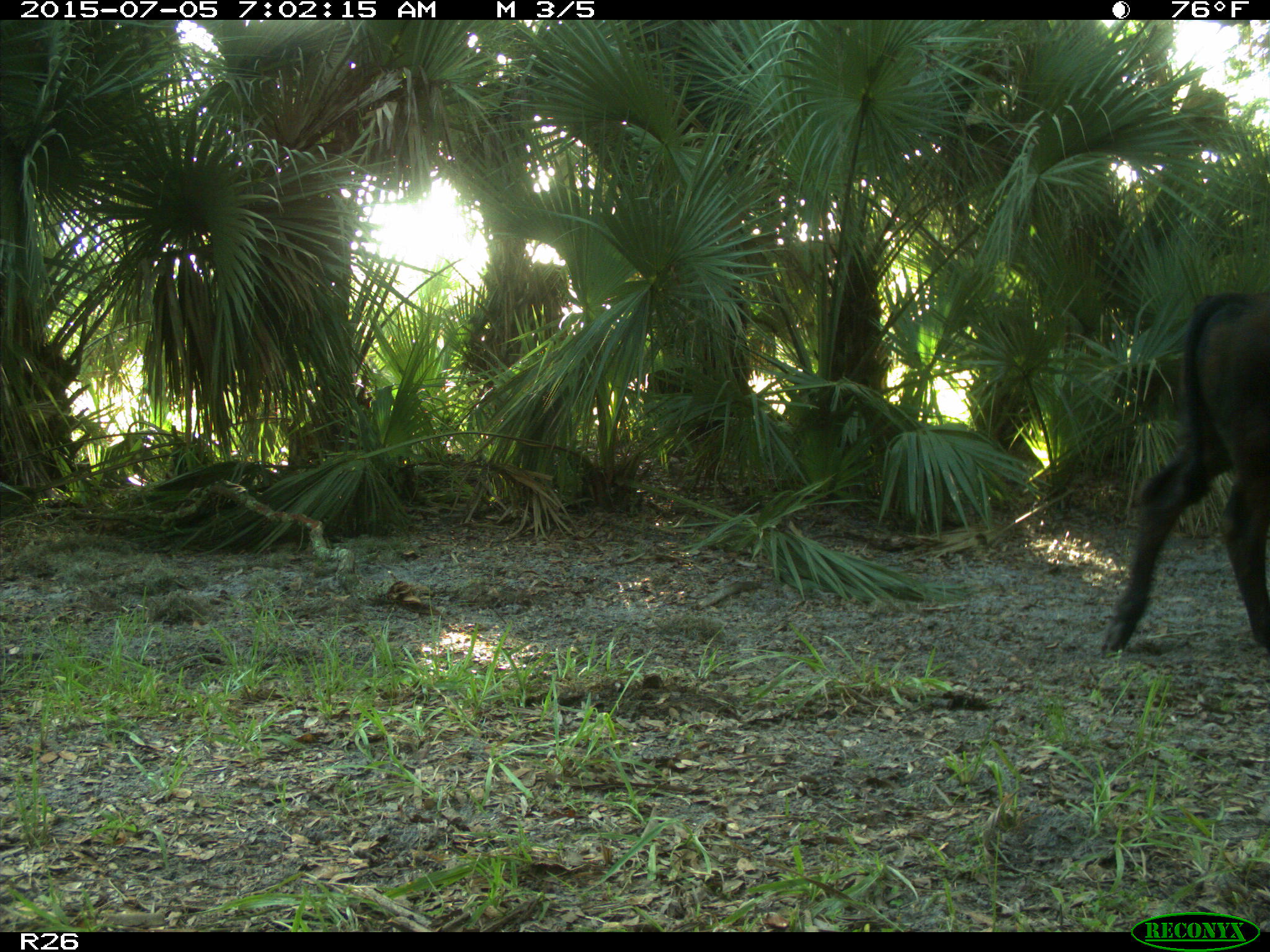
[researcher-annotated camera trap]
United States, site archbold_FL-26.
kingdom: Animalia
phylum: Chordata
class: Mammalia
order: Artiodactyla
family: Bovidae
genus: Bos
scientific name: Bos taurus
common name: domestic cow